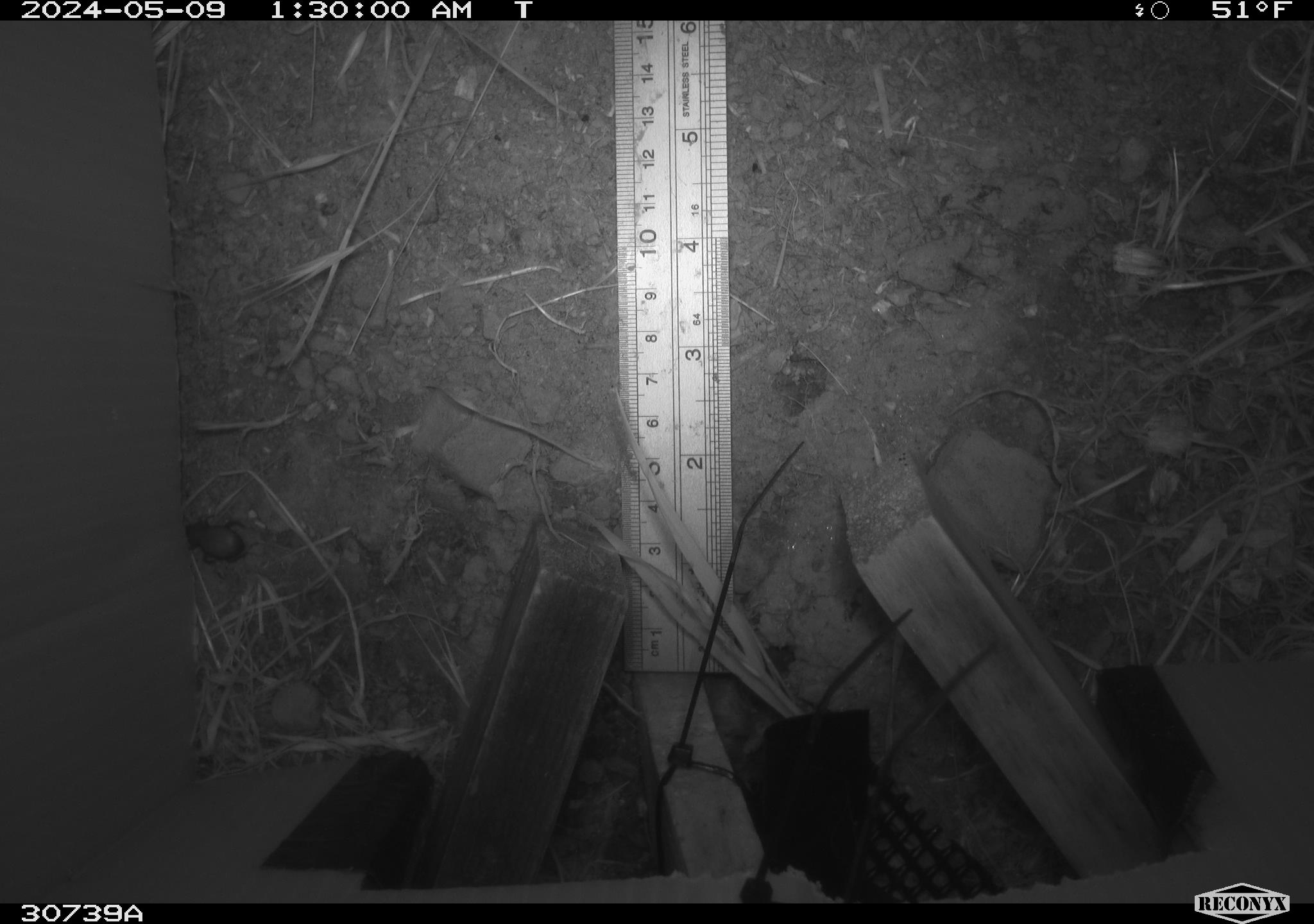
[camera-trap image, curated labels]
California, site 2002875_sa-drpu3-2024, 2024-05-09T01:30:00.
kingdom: Animalia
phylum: Arthropoda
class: Insecta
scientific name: Insecta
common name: insect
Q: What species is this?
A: Insect (Insecta).